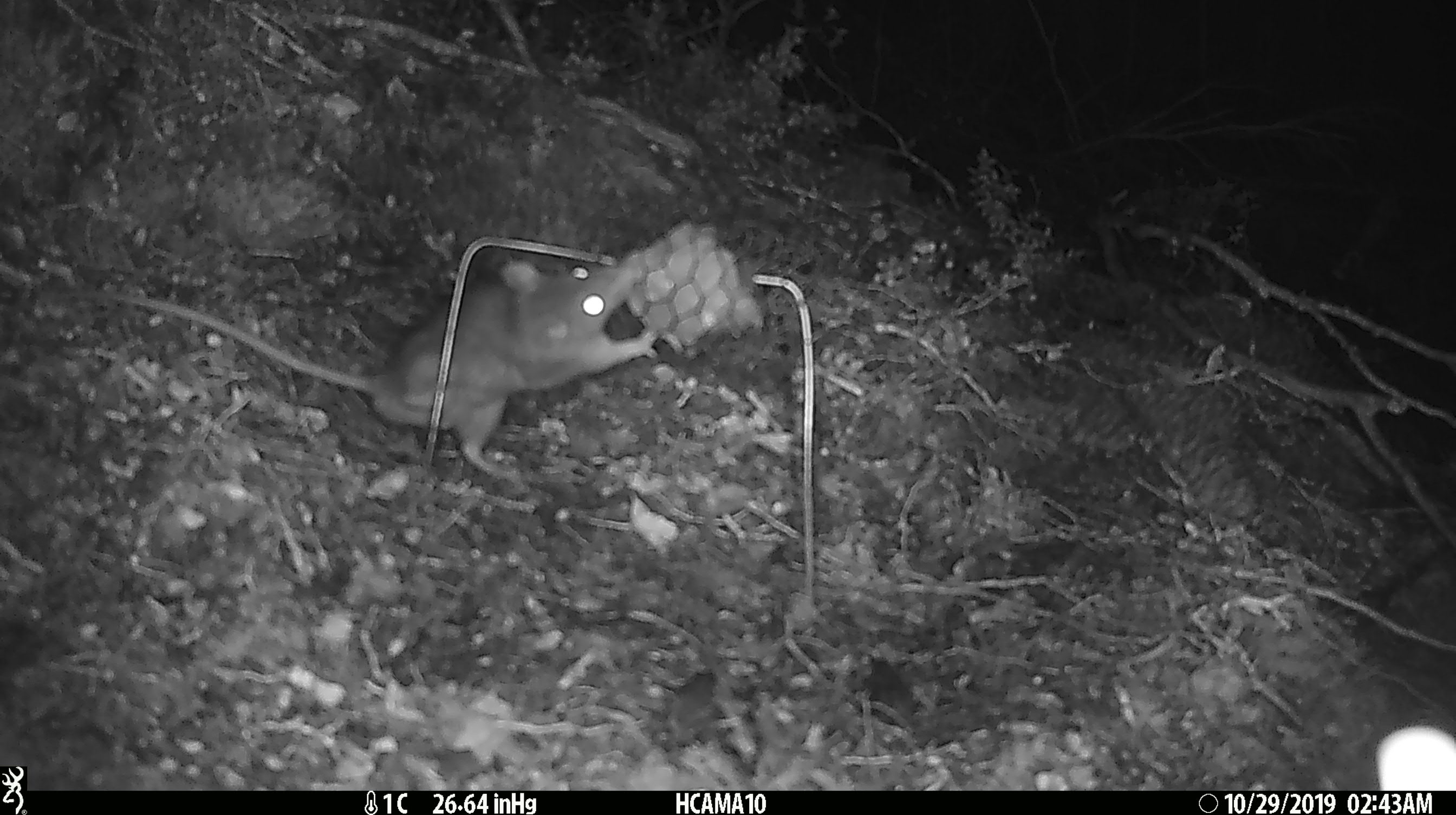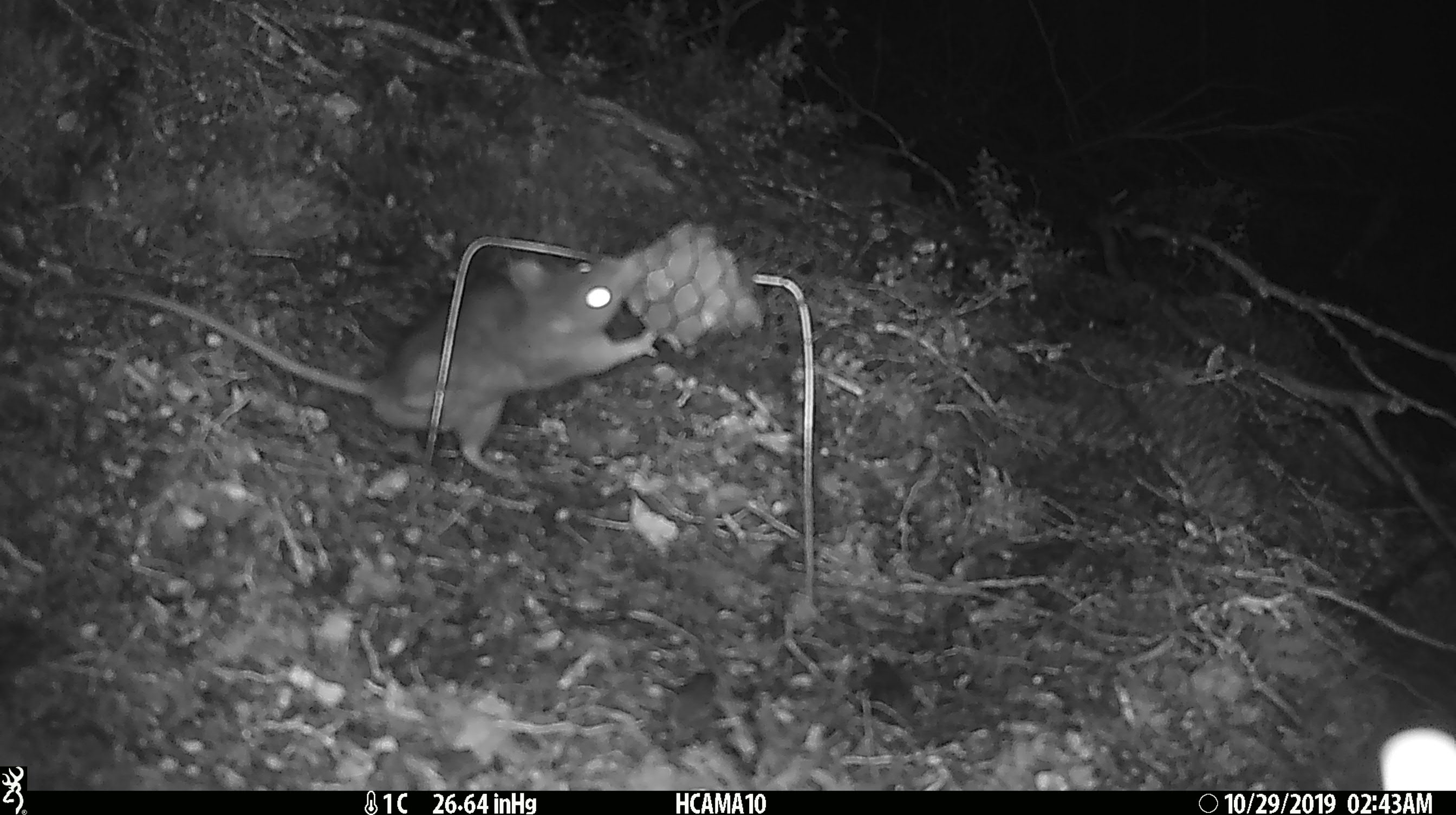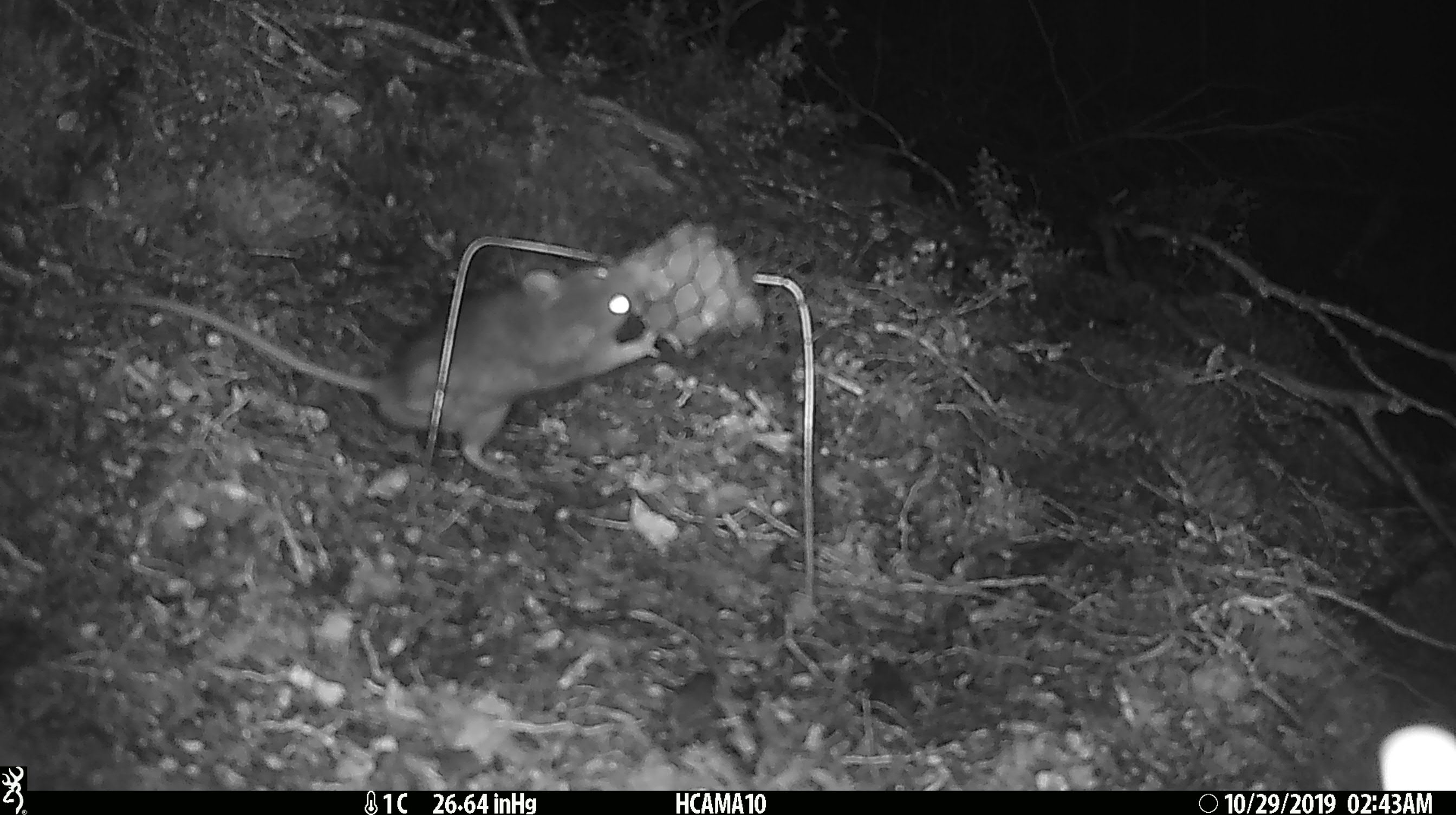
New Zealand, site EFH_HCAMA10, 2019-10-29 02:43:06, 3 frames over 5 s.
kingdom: Animalia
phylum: Chordata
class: Mammalia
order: Rodentia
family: Muridae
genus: Rattus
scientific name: Rattus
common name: rat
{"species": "rat (Rattus)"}